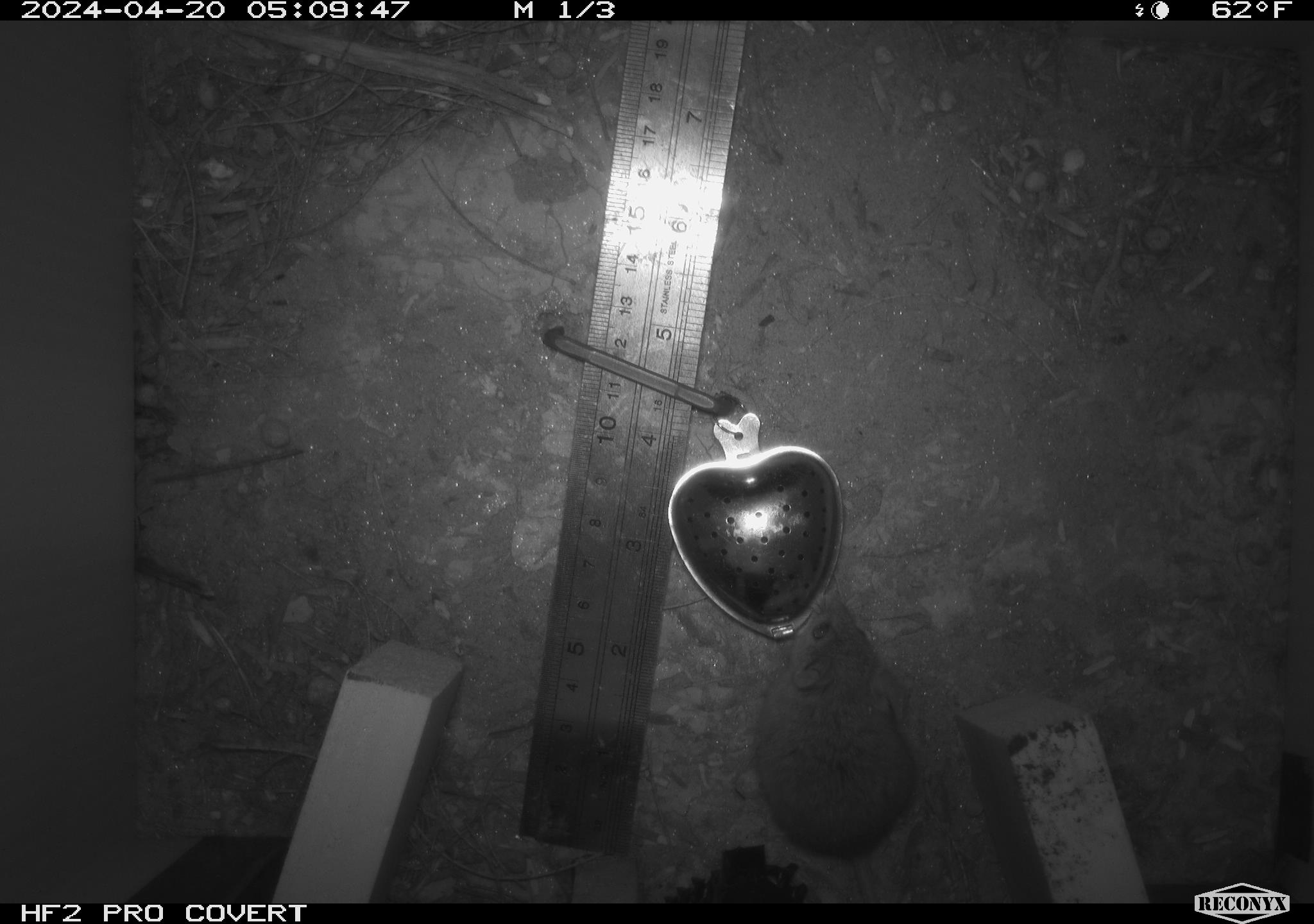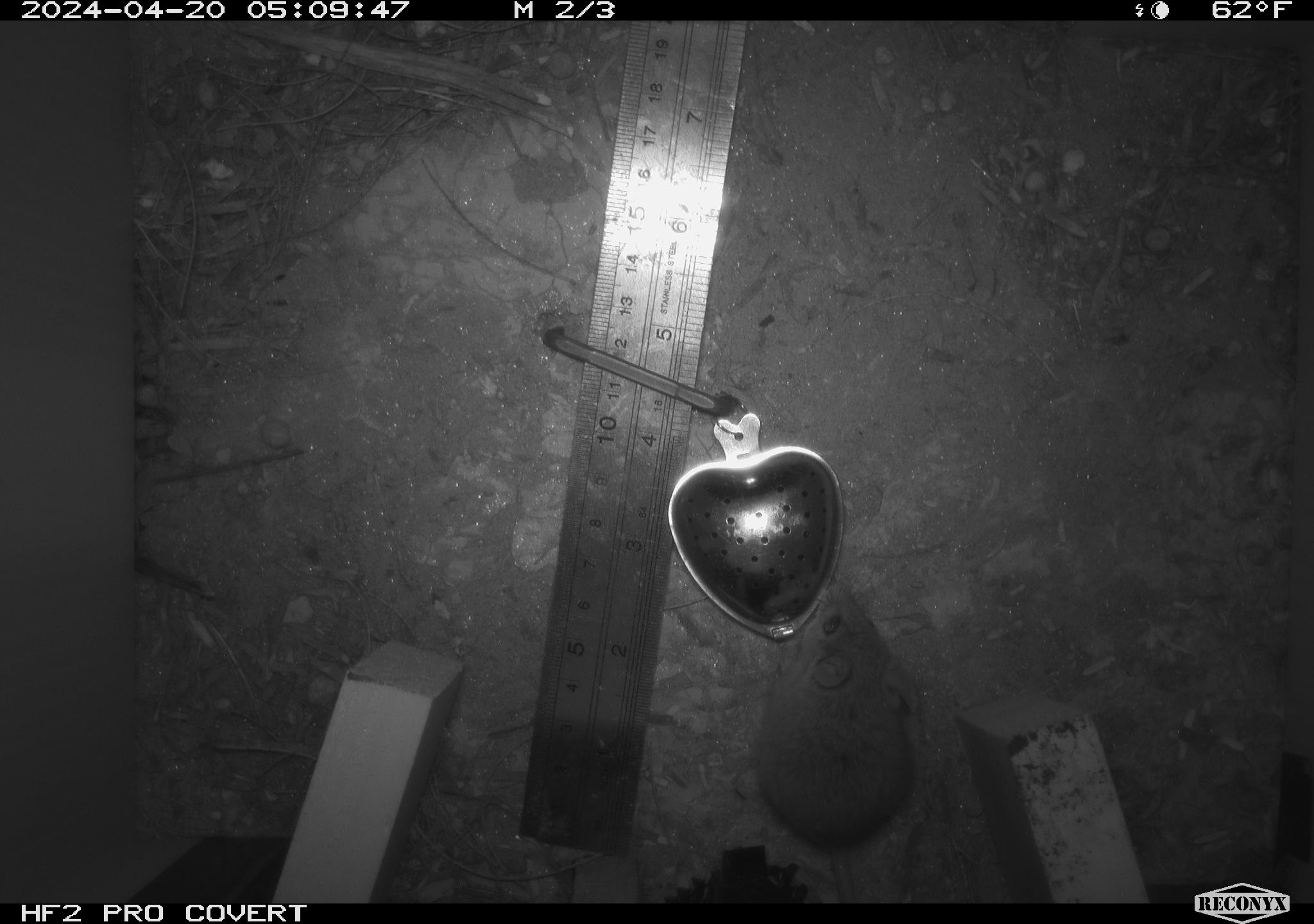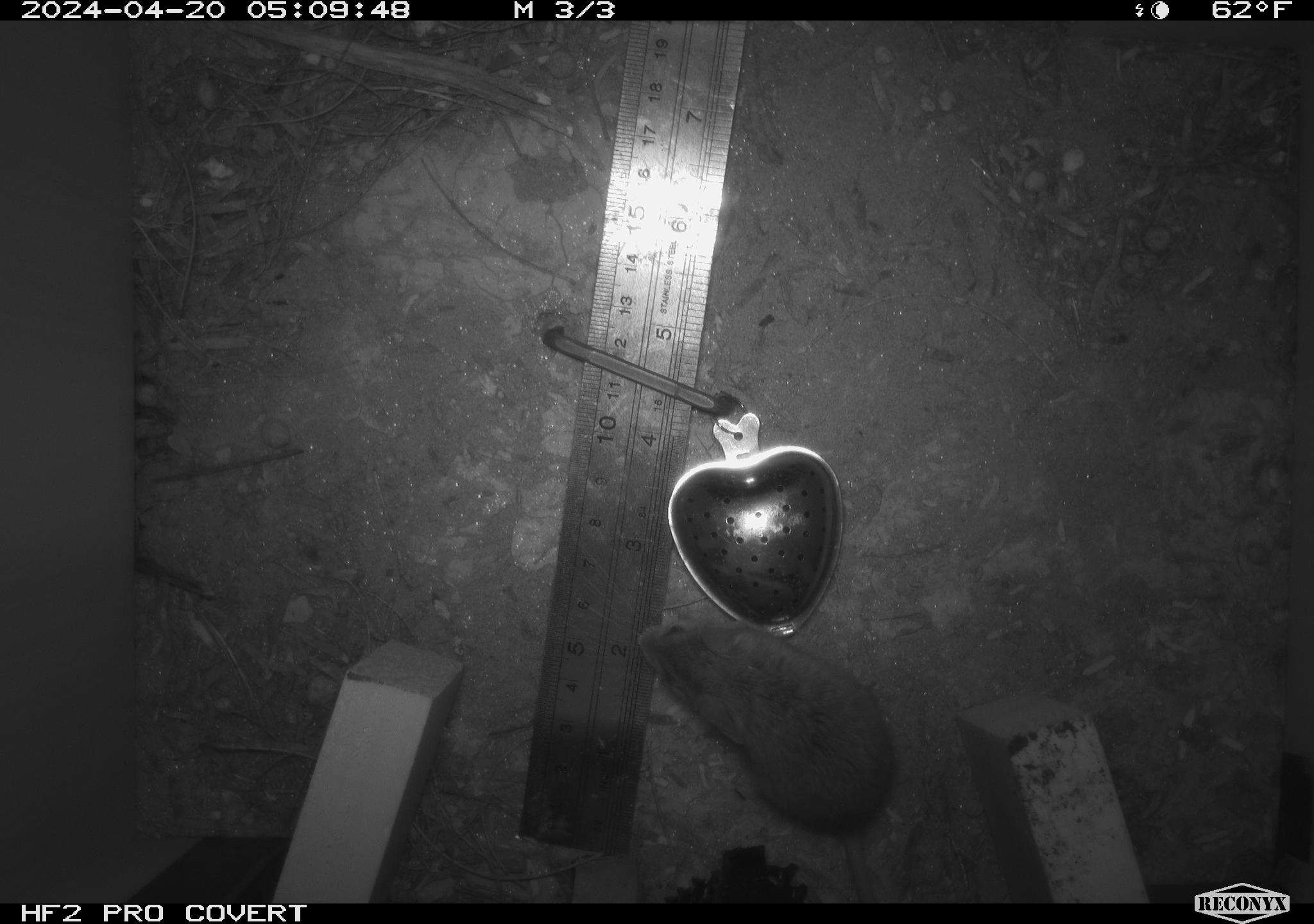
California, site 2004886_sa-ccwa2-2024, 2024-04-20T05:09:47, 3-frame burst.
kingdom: Animalia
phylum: Chordata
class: Mammalia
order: Rodentia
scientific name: Rodentia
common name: mouse species